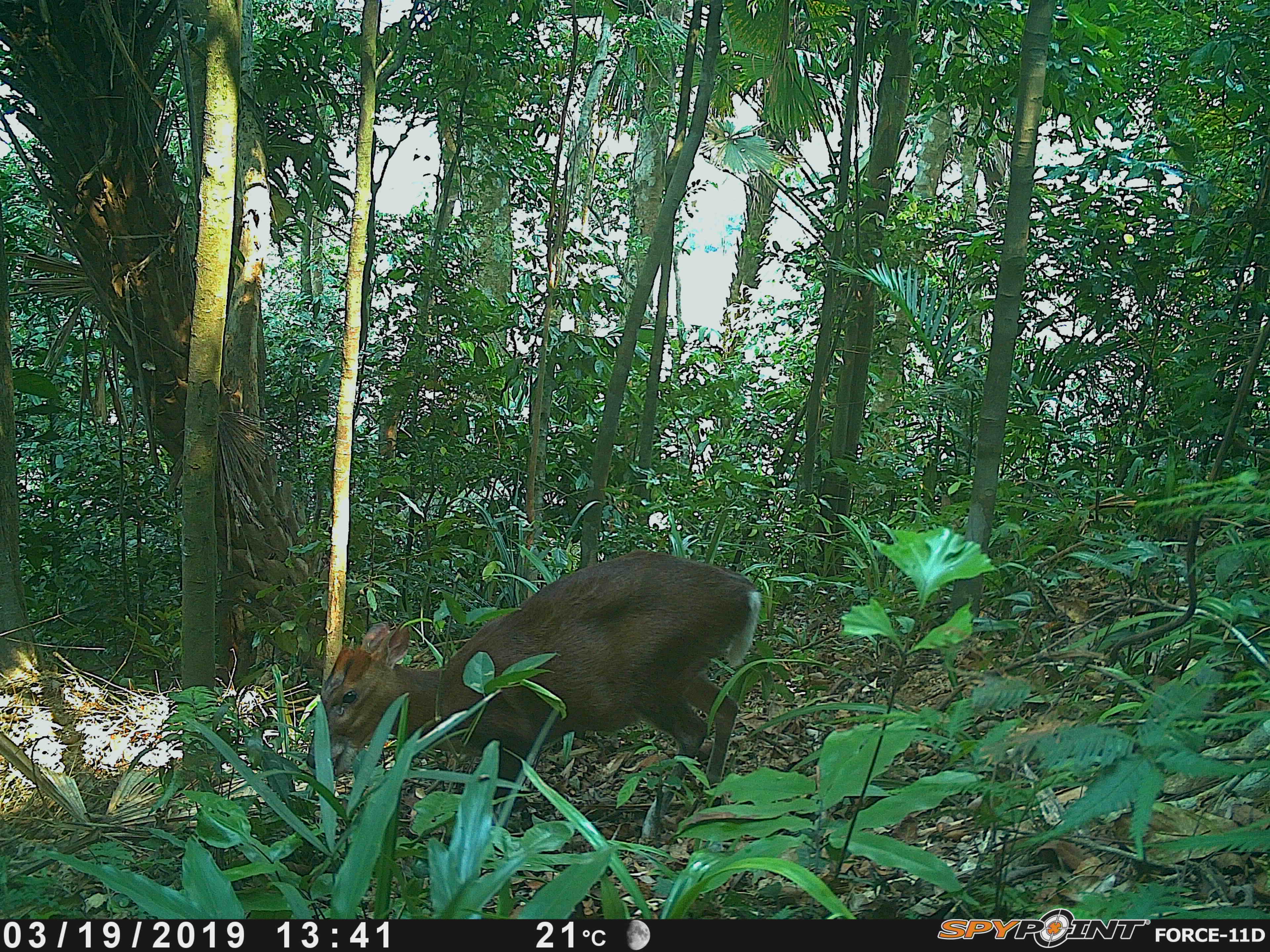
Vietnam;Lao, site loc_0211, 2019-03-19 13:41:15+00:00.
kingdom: Animalia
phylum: Chordata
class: Mammalia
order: Artiodactyla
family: Cervidae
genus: Muntiacus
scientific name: Muntiacus rooseveltorum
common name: roosevelt's muntjac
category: roosevelts muntjac group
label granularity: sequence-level